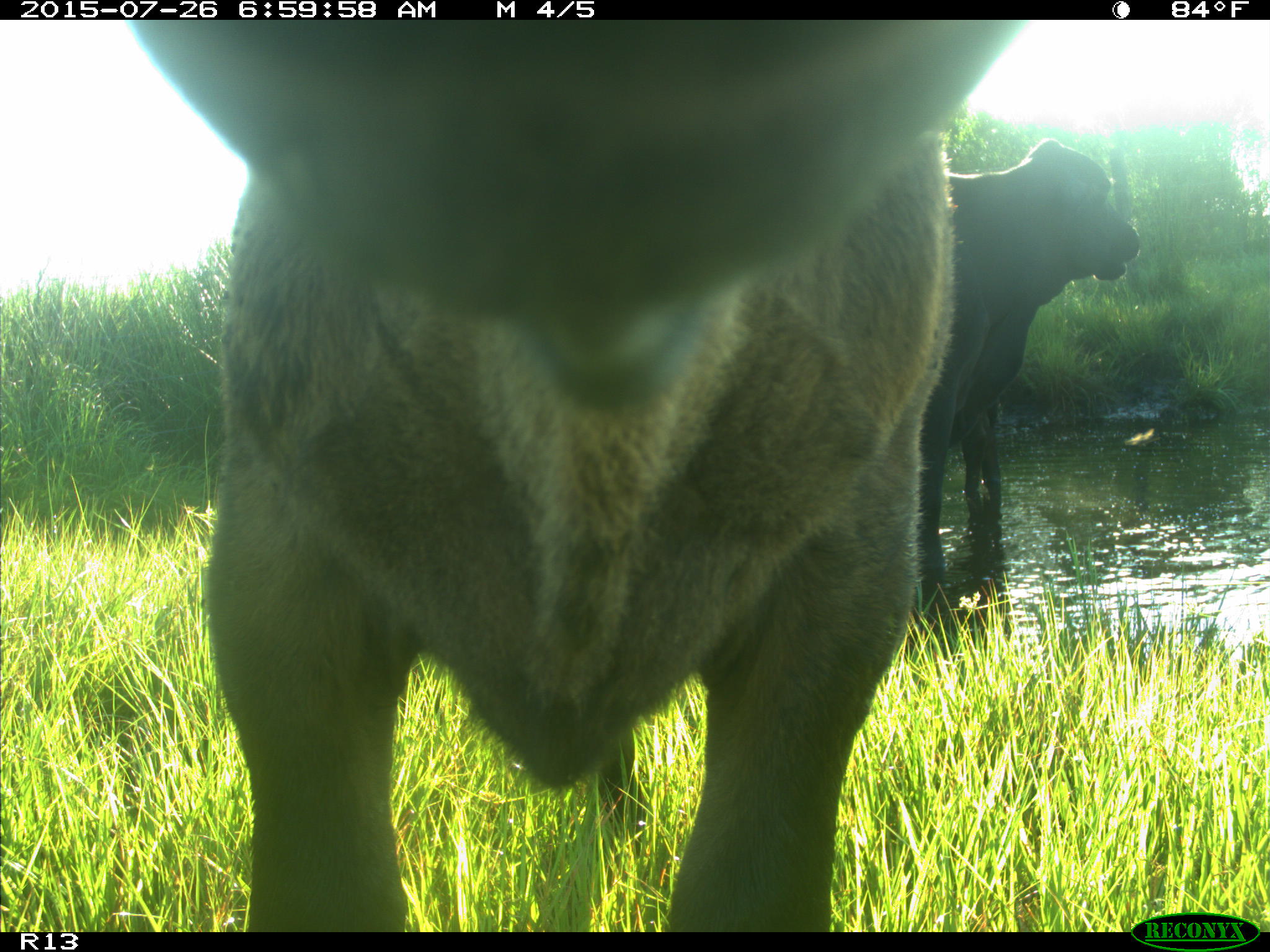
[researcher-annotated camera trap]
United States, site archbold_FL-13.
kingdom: Animalia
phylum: Chordata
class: Mammalia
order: Artiodactyla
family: Bovidae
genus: Bos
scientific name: Bos taurus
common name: domestic cow